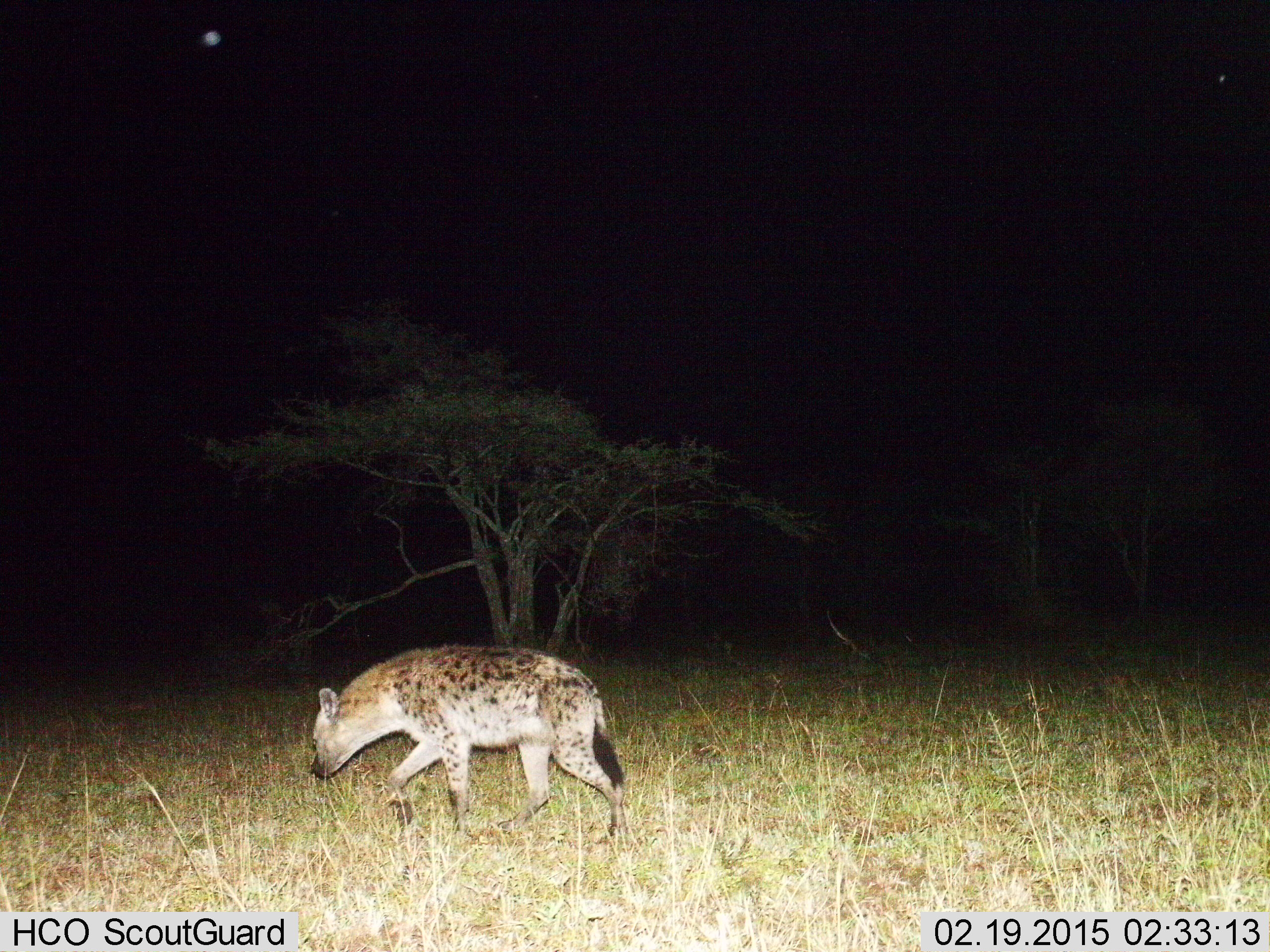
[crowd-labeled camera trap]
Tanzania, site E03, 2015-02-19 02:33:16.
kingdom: Animalia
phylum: Chordata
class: Mammalia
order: Carnivora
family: Hyaenidae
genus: Crocuta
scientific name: Crocuta crocuta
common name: spotted hyena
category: hyenaspotted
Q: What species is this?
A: Hyenaspotted (spotted hyena) (Crocuta crocuta).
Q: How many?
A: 1.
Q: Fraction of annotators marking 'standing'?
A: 10%.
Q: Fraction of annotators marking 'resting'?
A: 0%.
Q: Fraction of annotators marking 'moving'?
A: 90%.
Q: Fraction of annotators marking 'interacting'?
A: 0%.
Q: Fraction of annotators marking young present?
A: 0%.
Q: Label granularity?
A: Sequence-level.